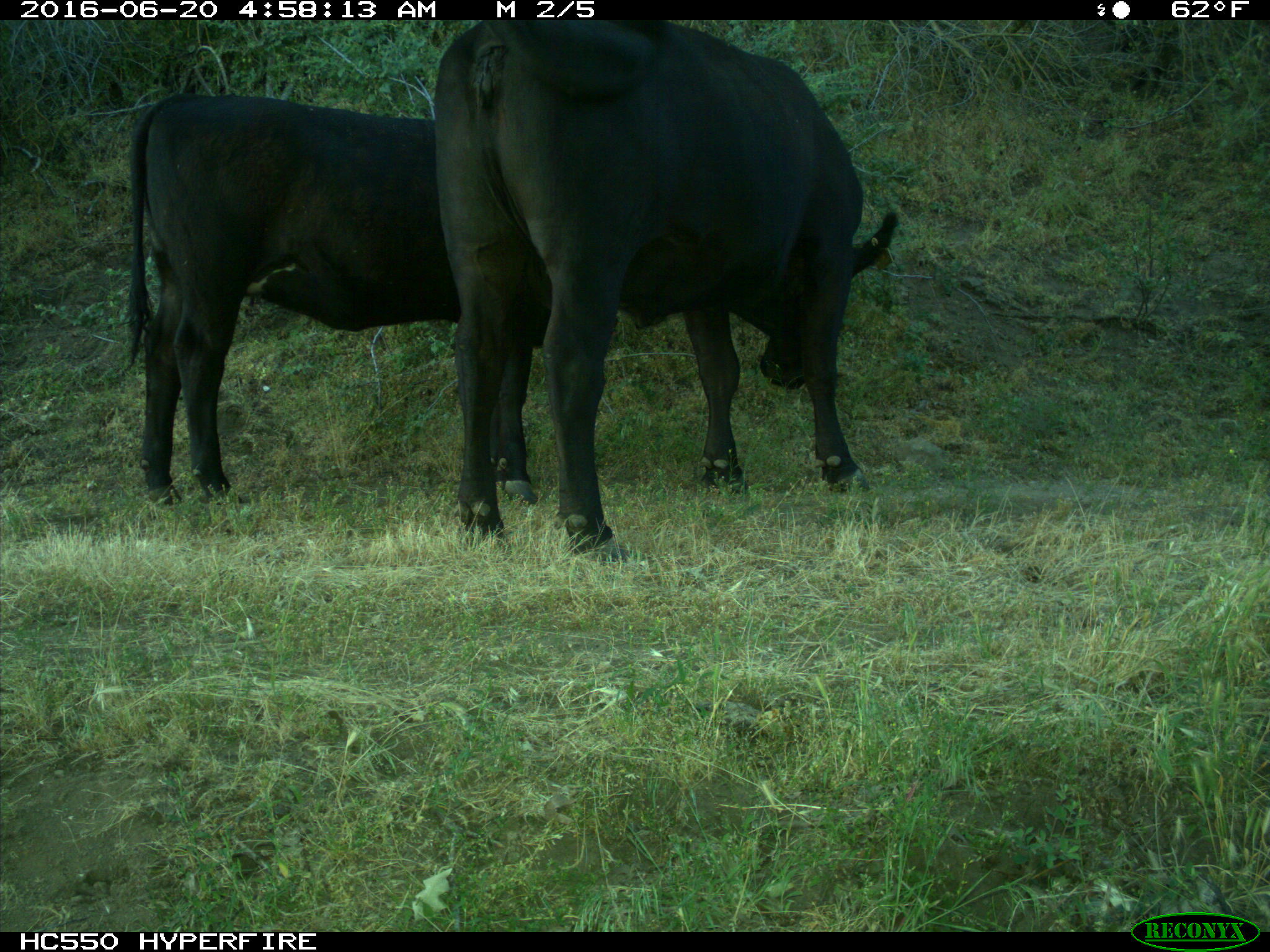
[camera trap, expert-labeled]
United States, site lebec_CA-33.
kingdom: Animalia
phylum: Chordata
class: Mammalia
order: Artiodactyla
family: Bovidae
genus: Bos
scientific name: Bos taurus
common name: domestic cow